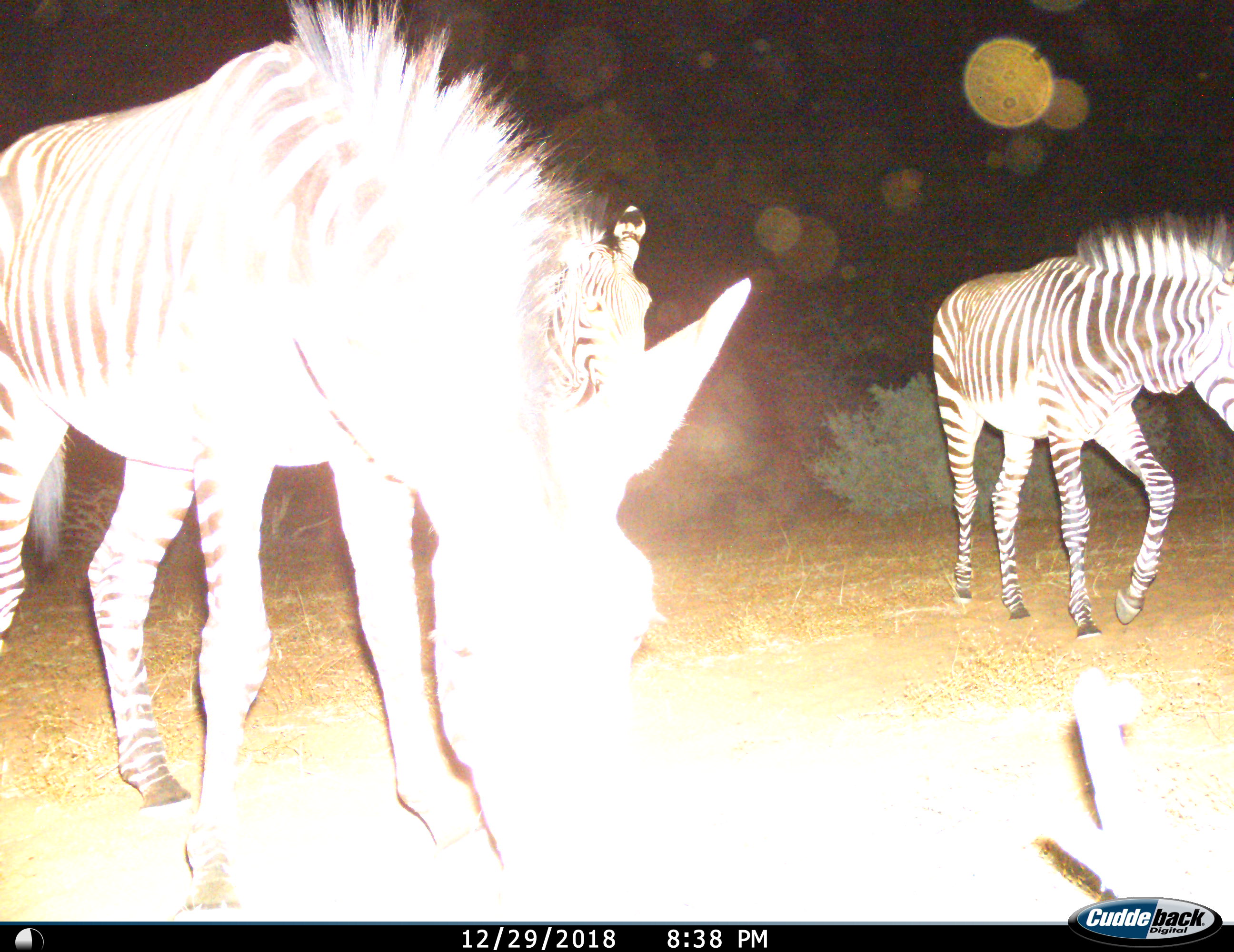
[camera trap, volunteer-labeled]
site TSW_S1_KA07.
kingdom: Animalia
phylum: Chordata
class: Mammalia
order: Perissodactyla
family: Equidae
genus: Equus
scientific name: Equus zebra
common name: mountain zebra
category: zebramountain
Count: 2.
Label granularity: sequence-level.